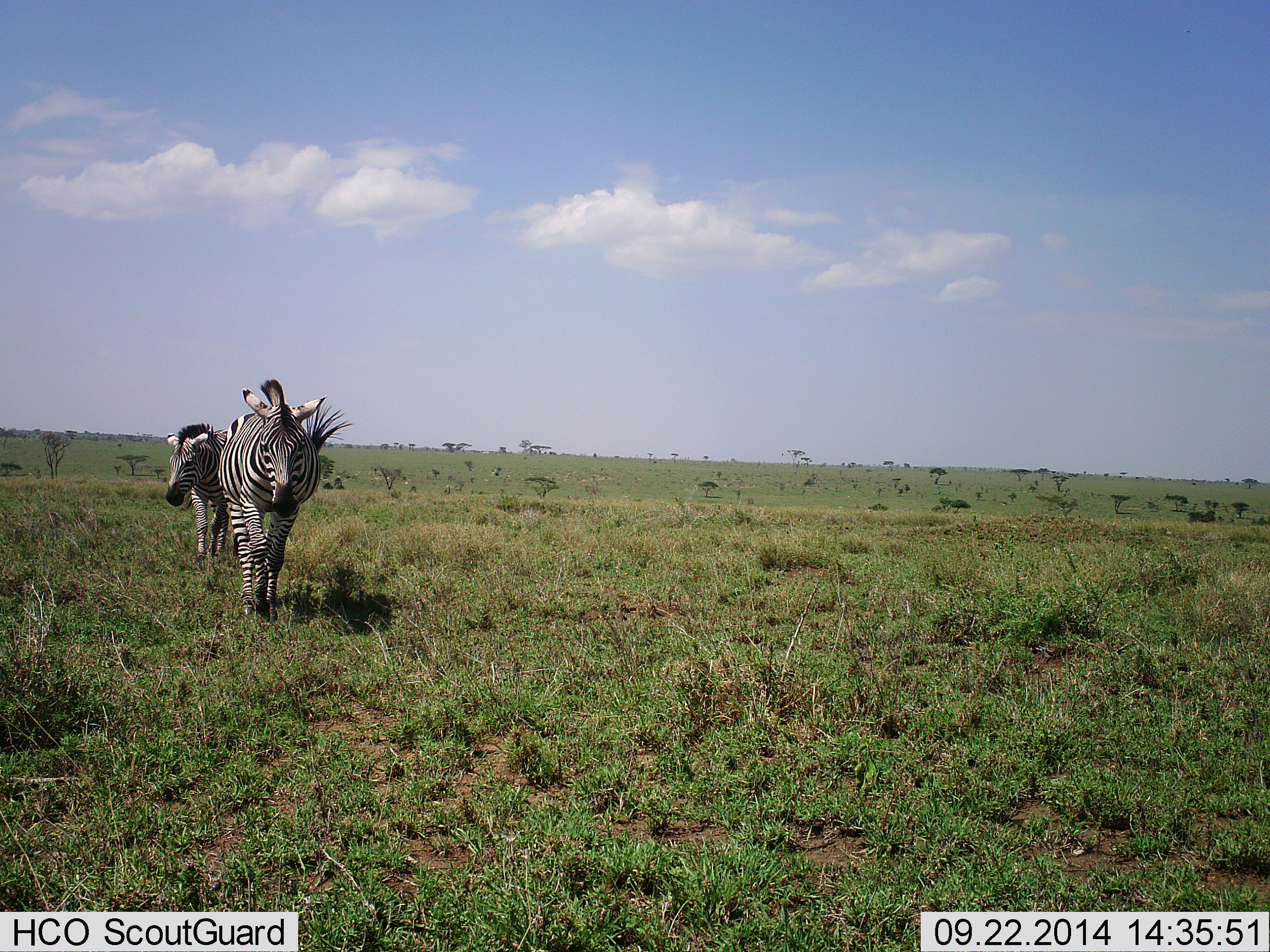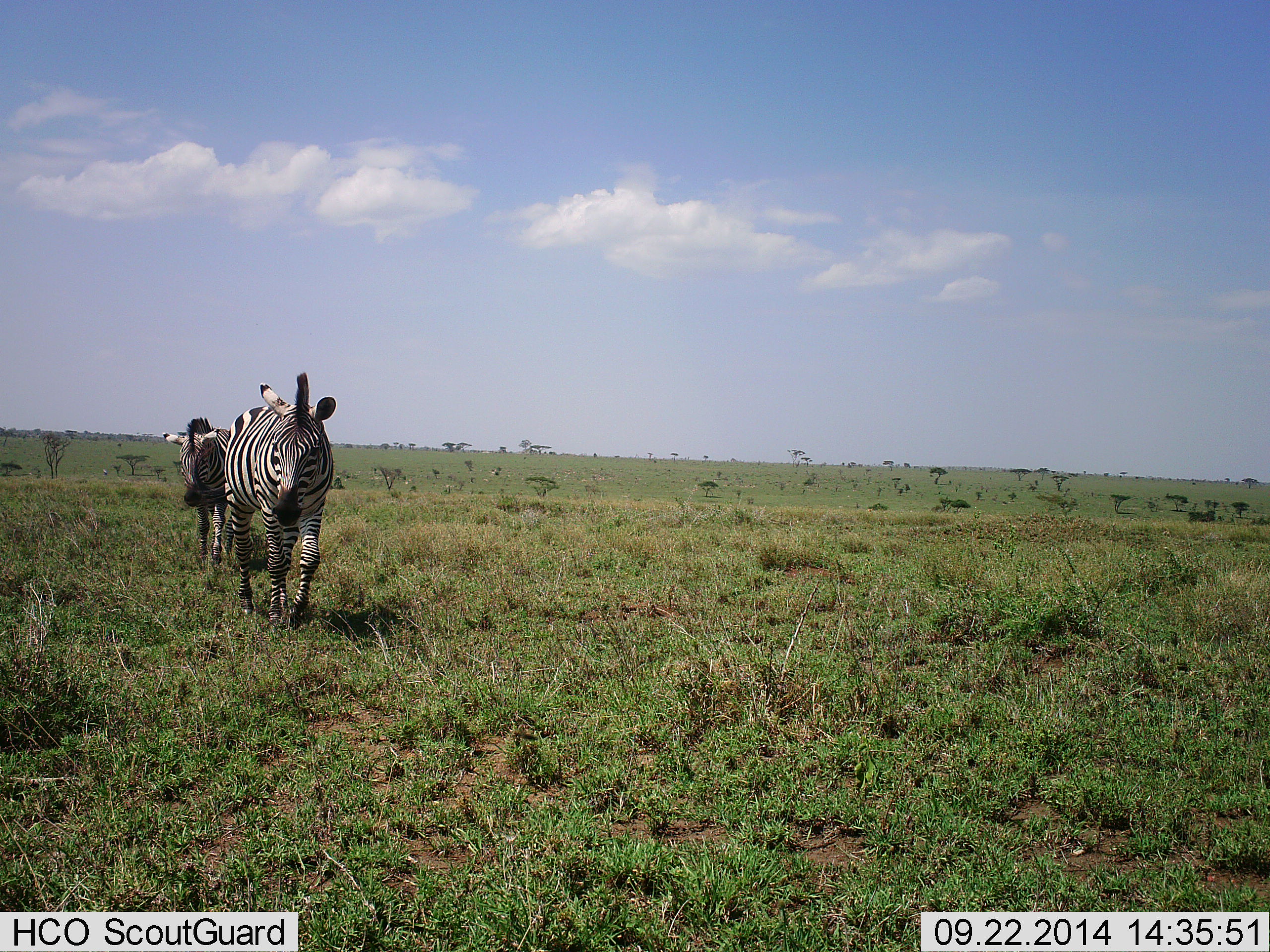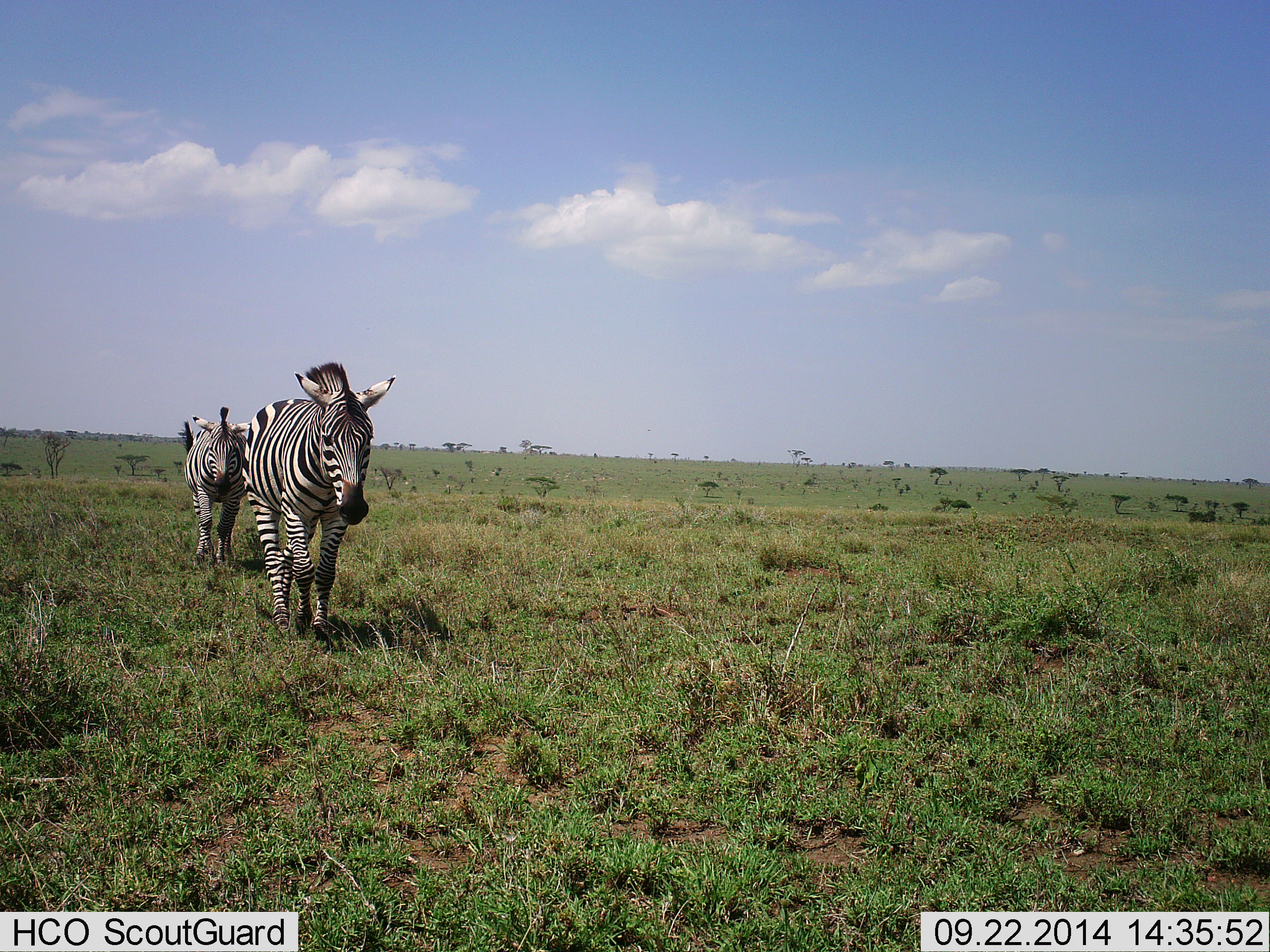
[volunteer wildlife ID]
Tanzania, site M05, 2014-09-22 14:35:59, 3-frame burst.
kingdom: Animalia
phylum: Chordata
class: Mammalia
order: Perissodactyla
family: Equidae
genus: Equus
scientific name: Equus quagga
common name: plains zebra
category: zebra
Zebra (plains zebra) (Equus quagga), count 2. Behavior (volunteer vote fractions): standing 0%, resting 0%, moving 100%, interacting 0%. Young present (vote fraction): 0%. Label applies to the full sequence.